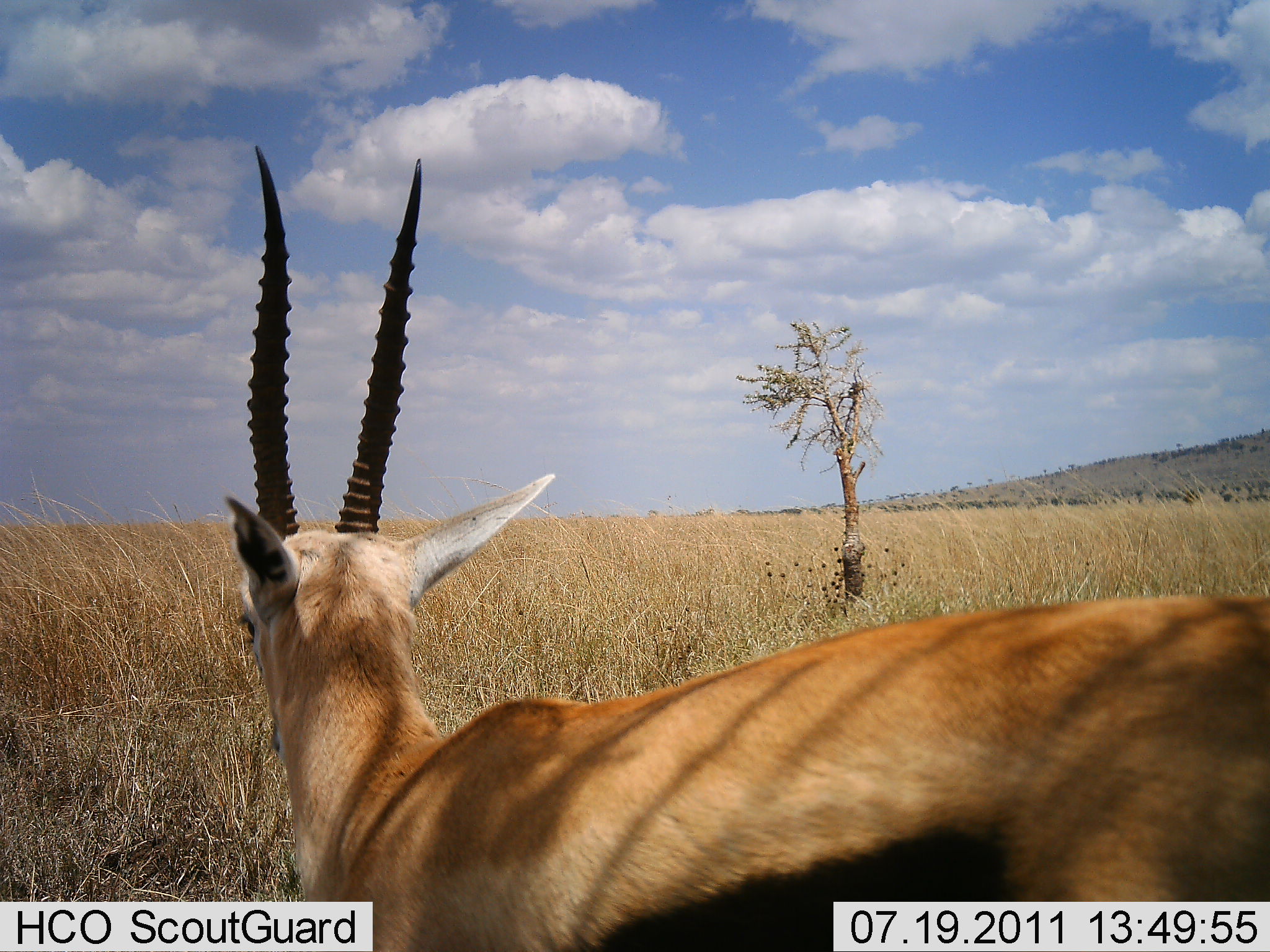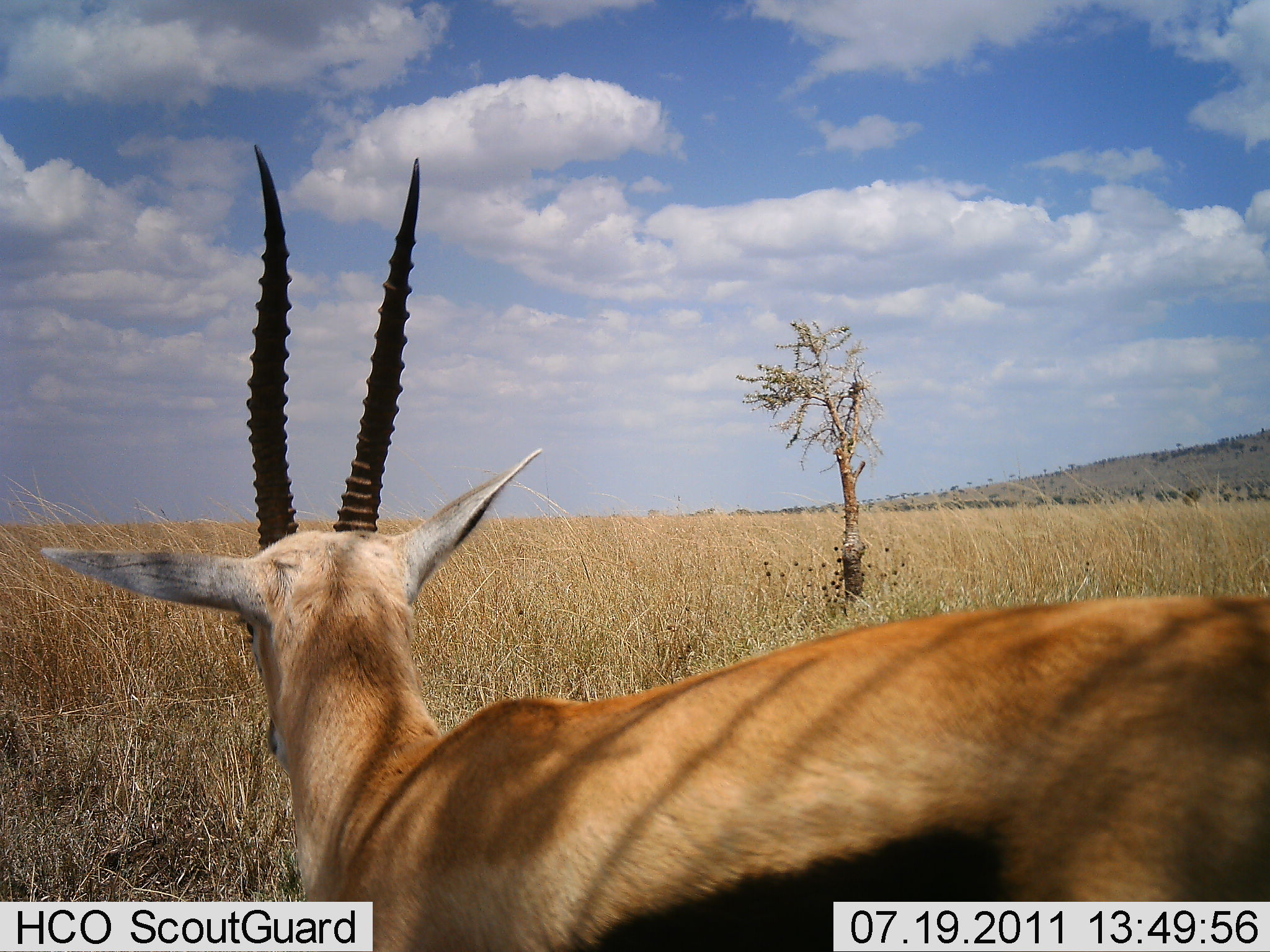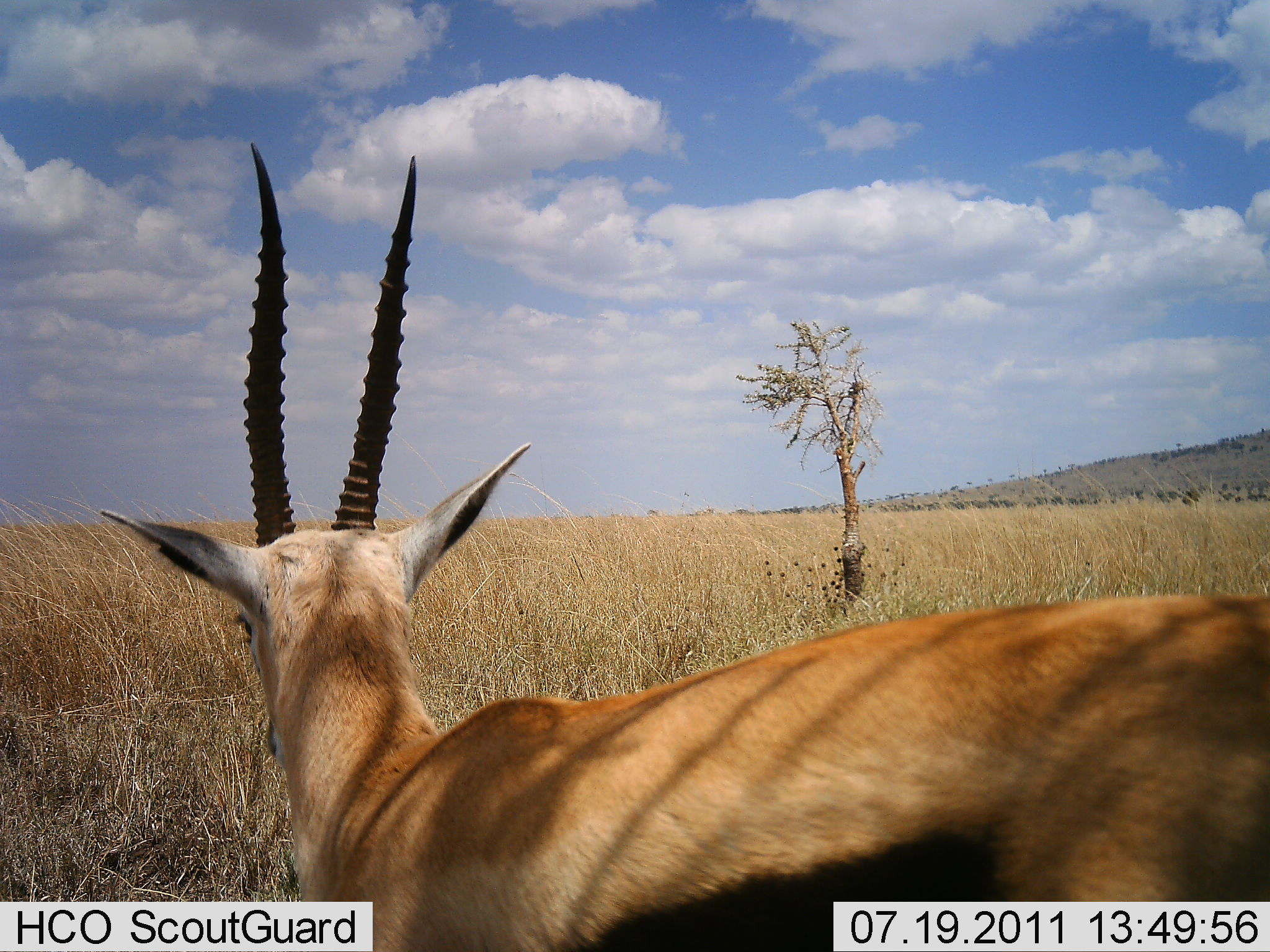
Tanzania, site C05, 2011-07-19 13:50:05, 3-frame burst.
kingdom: Animalia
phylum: Chordata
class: Mammalia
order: Artiodactyla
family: Bovidae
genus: Eudorcas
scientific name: Eudorcas thomsonii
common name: thomson's gazelle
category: gazellethomsons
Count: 1.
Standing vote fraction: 100%.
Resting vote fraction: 0%.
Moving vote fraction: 0%.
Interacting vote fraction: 0%.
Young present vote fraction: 0%.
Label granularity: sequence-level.